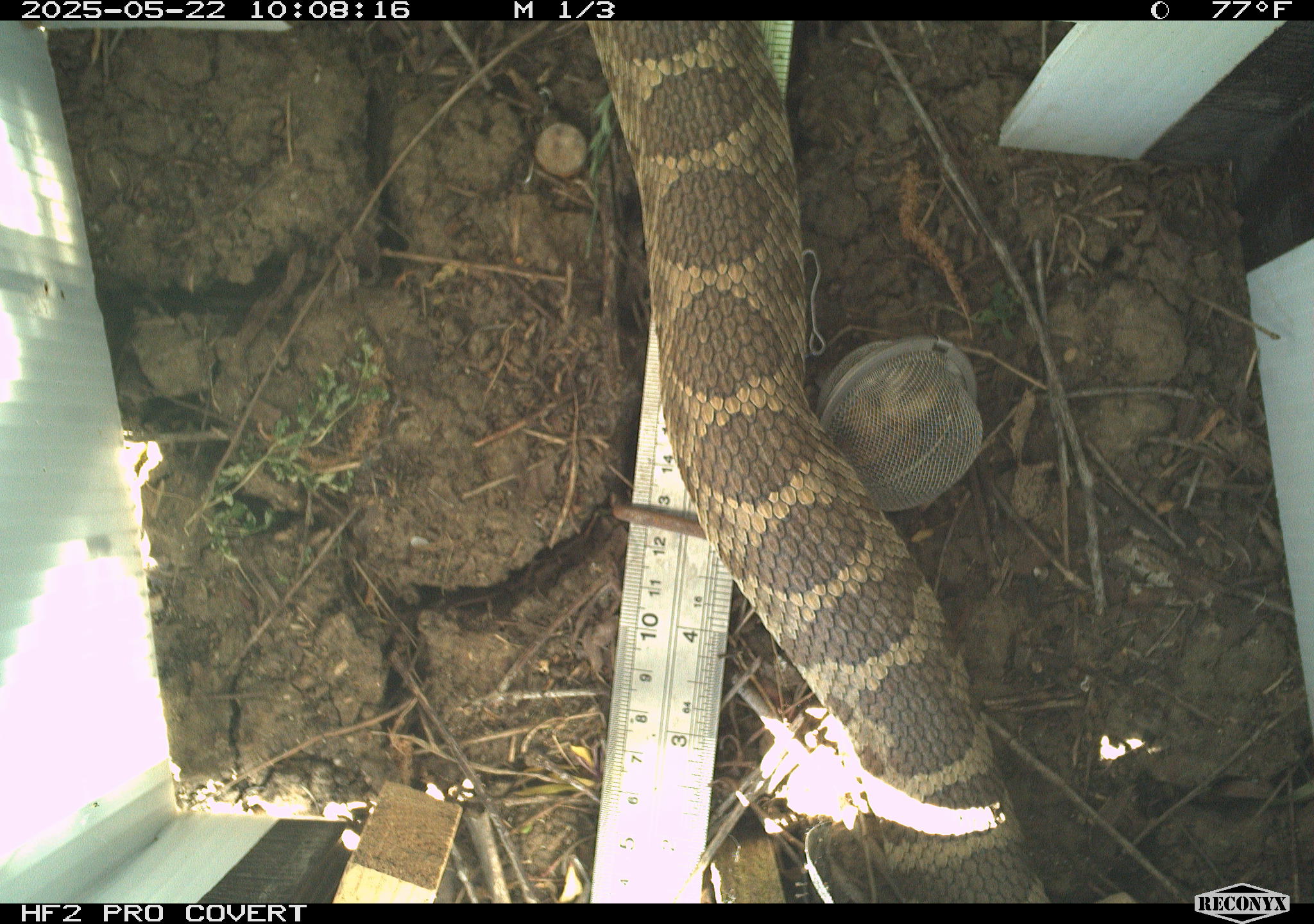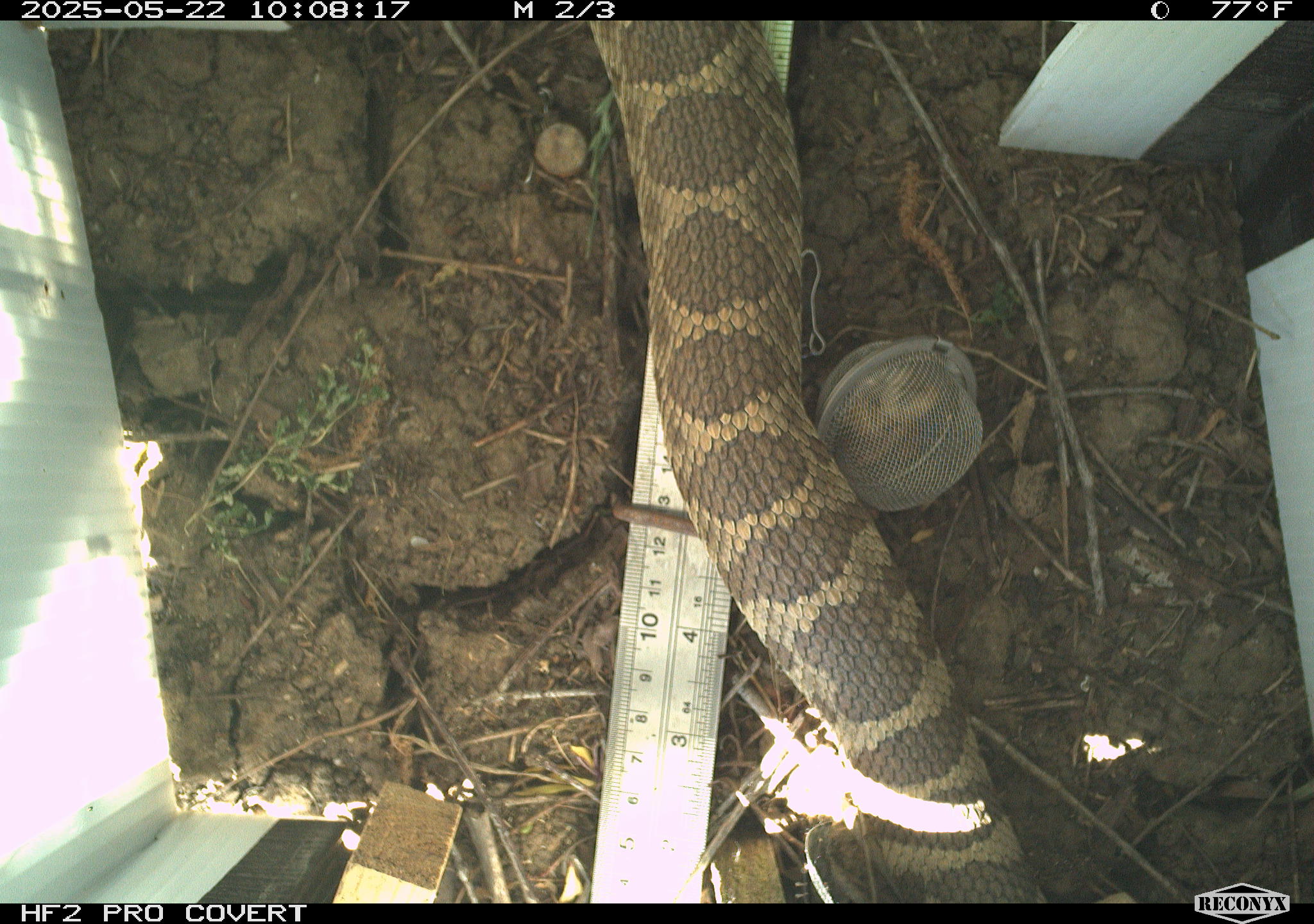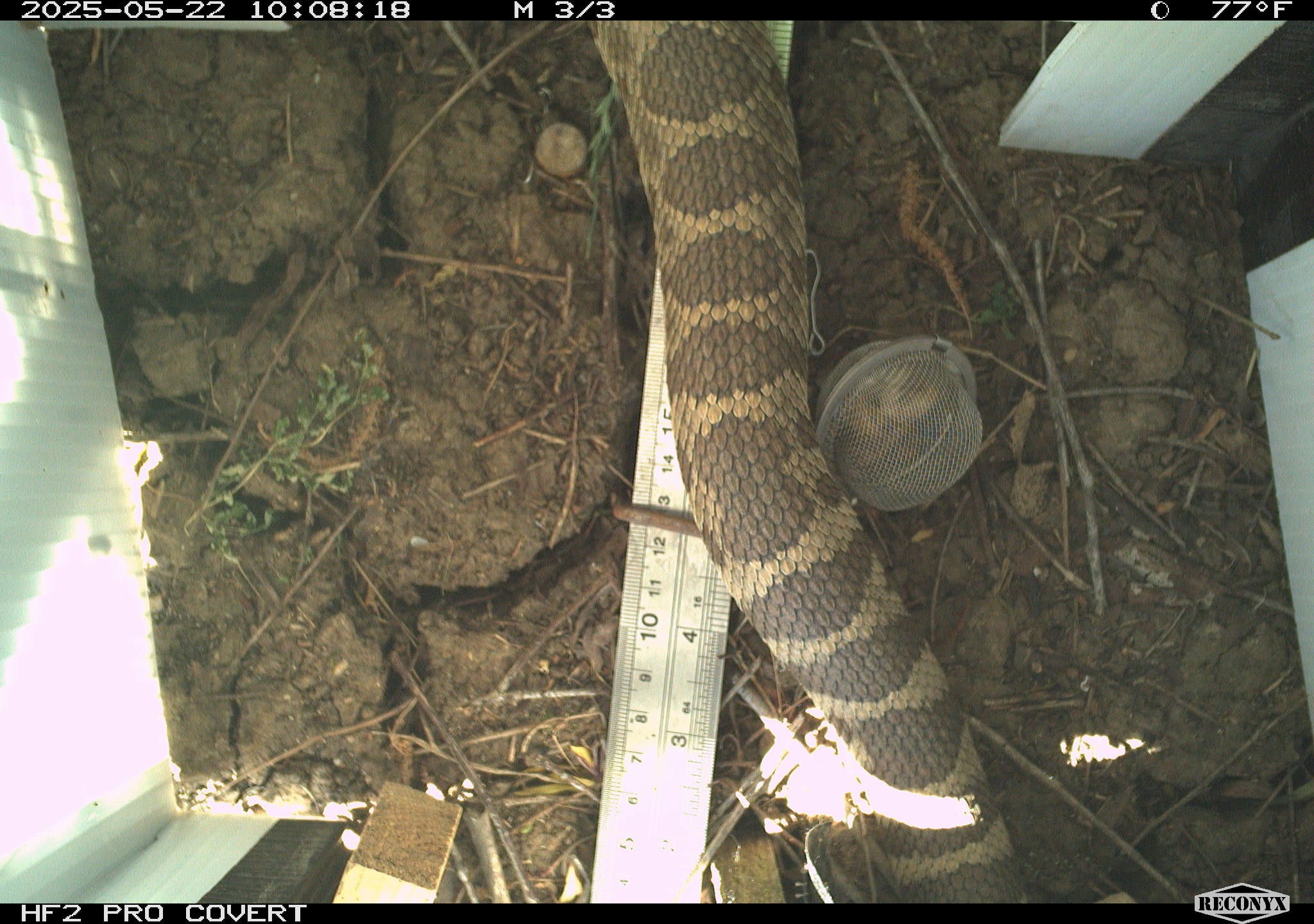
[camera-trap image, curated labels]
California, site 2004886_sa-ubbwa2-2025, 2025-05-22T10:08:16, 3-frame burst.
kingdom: Animalia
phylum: Chordata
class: Reptilia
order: Squamata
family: Viperidae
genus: Crotalus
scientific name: Crotalus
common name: rattlers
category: crotalus species